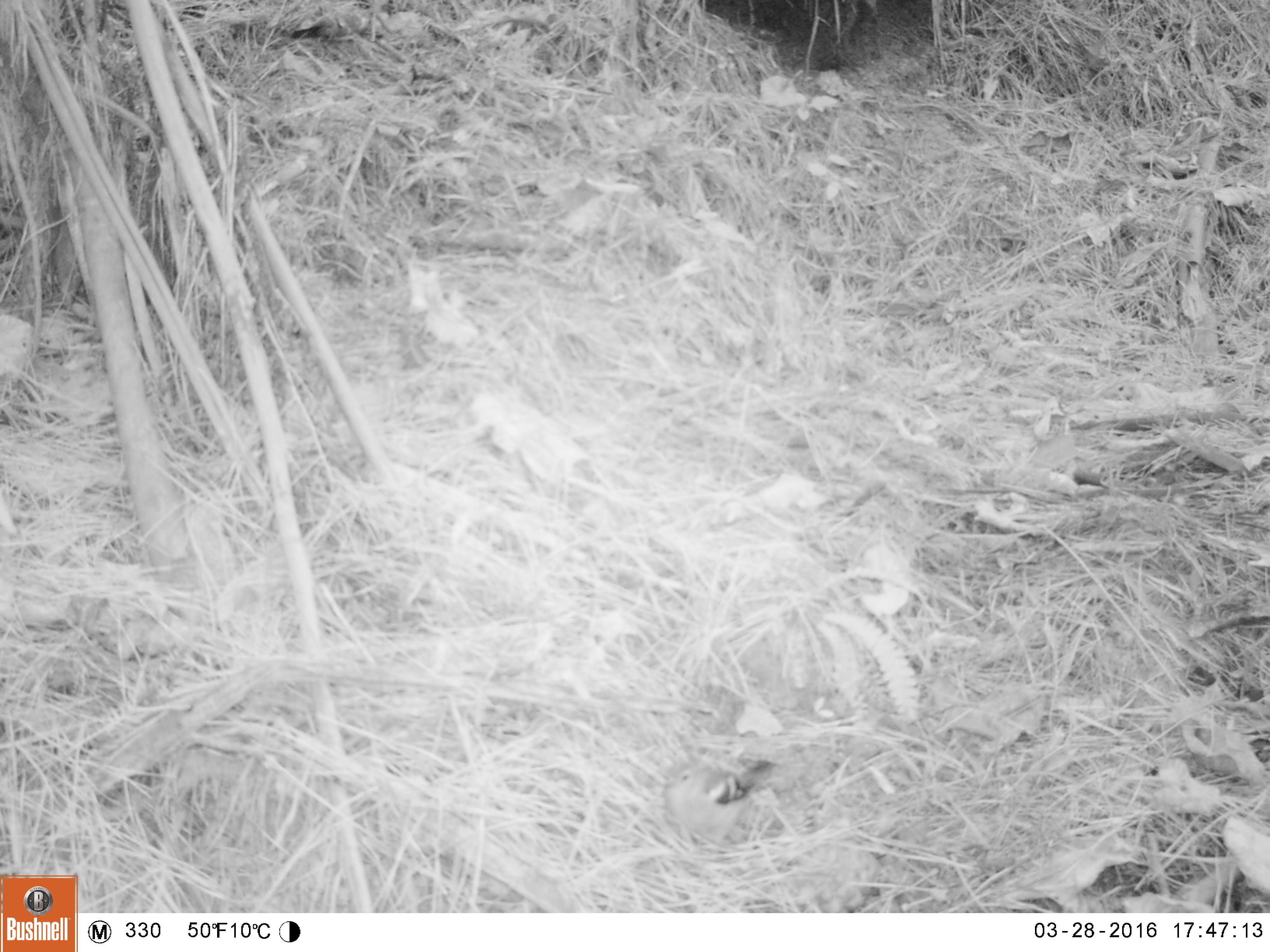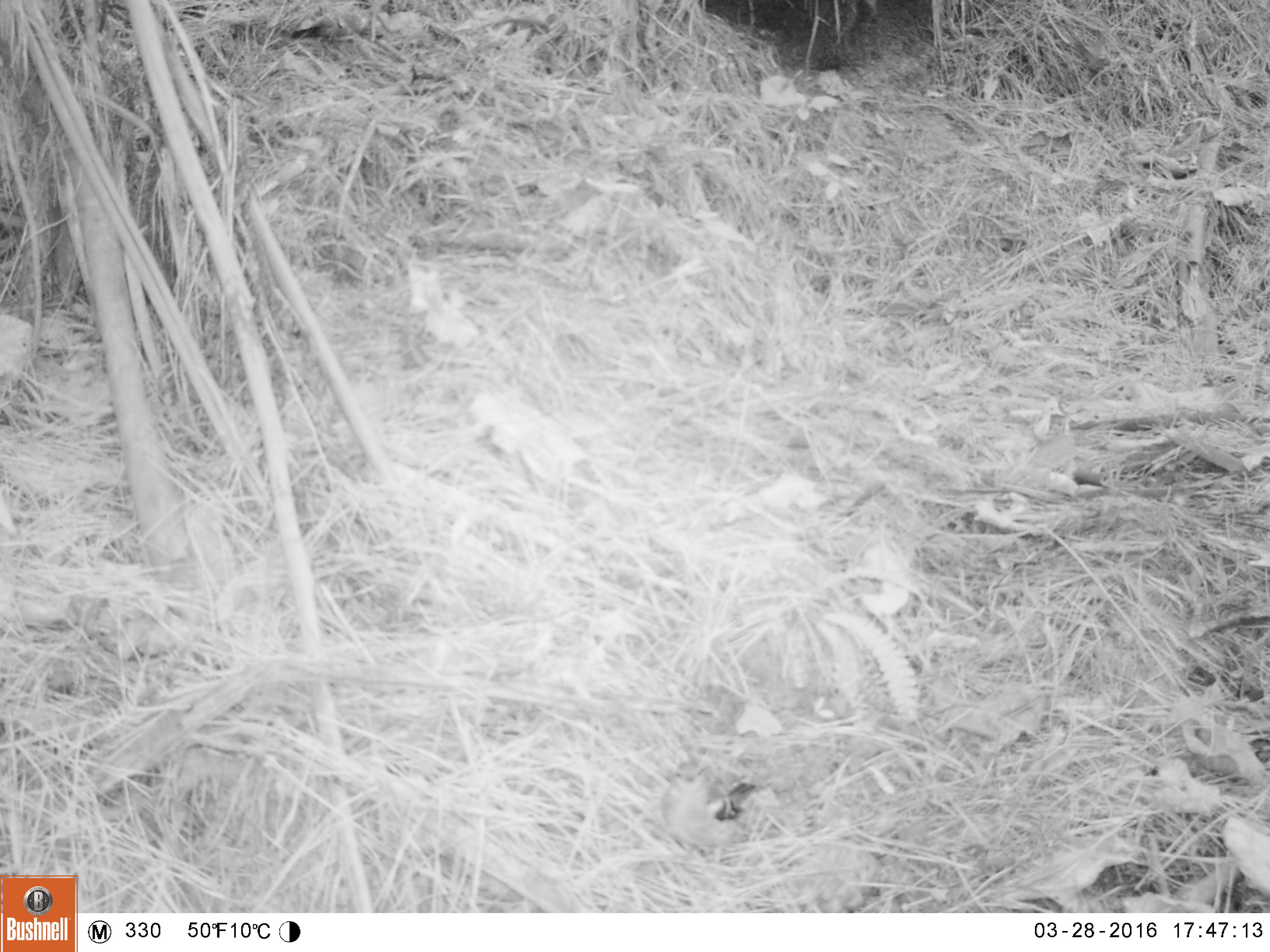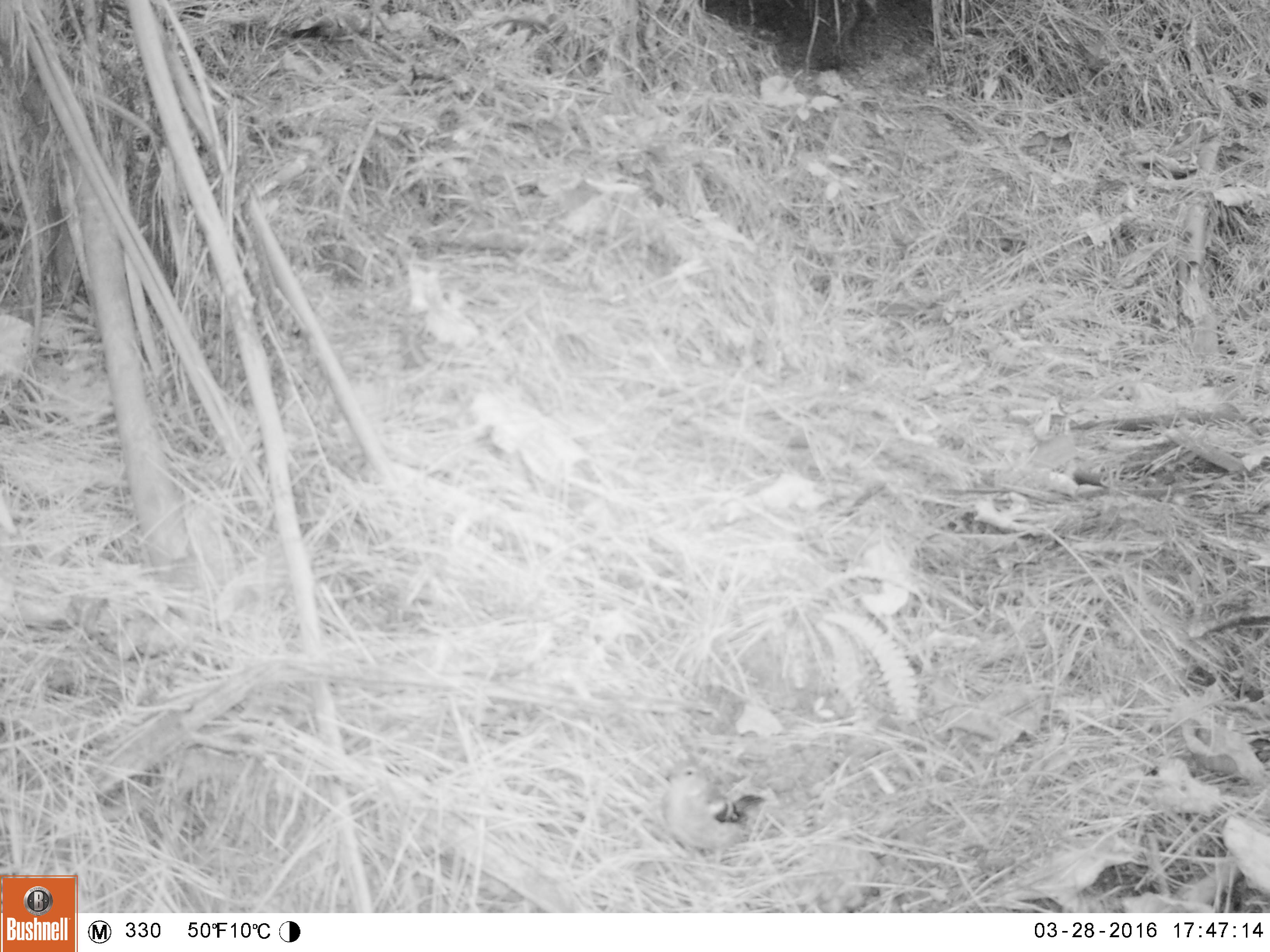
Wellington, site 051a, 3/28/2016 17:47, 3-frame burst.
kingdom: Animalia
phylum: Chordata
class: Aves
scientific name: Aves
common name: bird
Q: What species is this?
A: Bird (Aves).